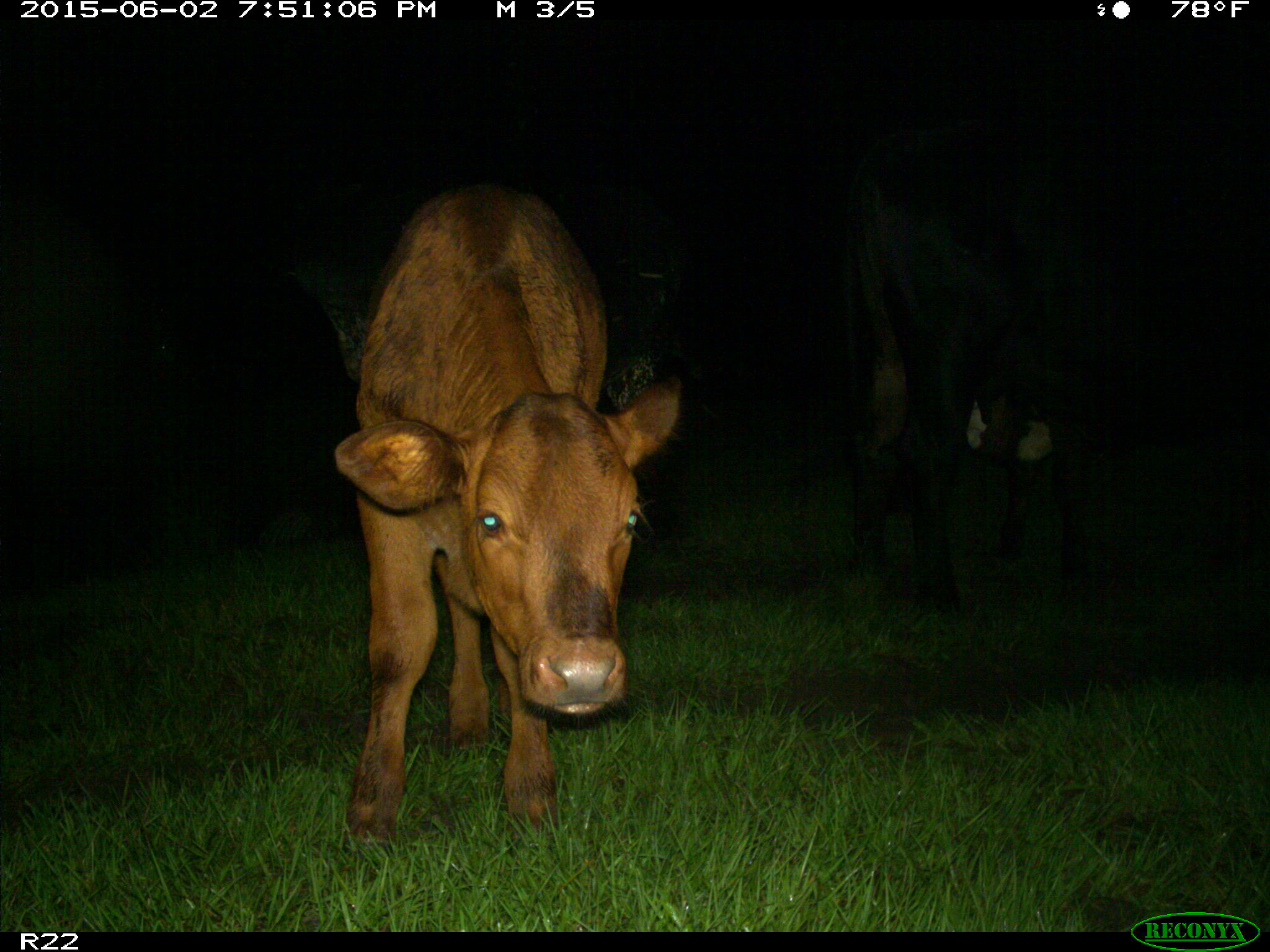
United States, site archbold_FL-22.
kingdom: Animalia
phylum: Chordata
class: Mammalia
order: Artiodactyla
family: Bovidae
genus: Bos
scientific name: Bos taurus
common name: domestic cow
Bos taurus (domestic cow).